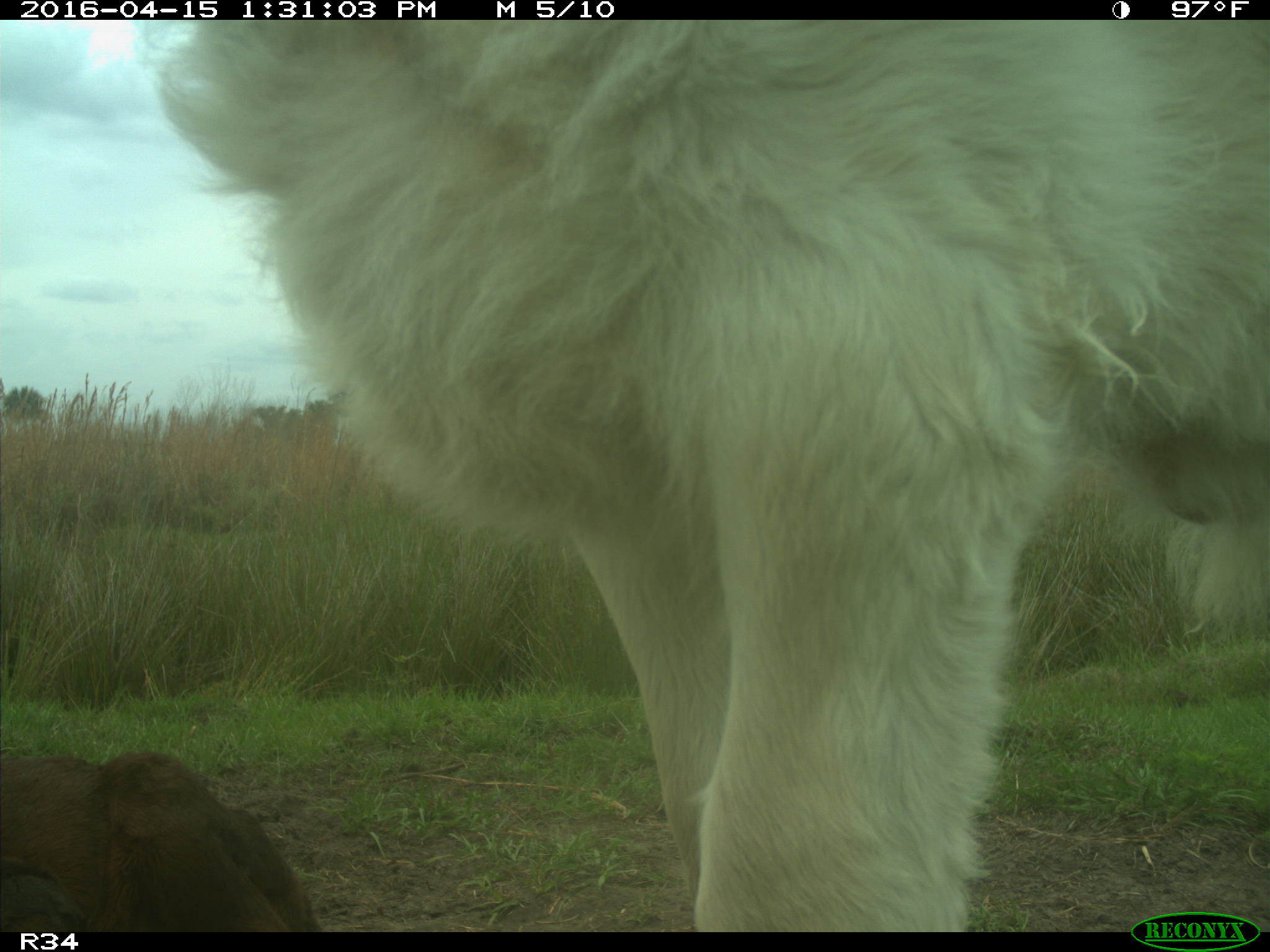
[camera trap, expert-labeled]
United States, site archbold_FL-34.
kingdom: Animalia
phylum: Chordata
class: Mammalia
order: Artiodactyla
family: Bovidae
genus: Bos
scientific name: Bos taurus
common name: domestic cow